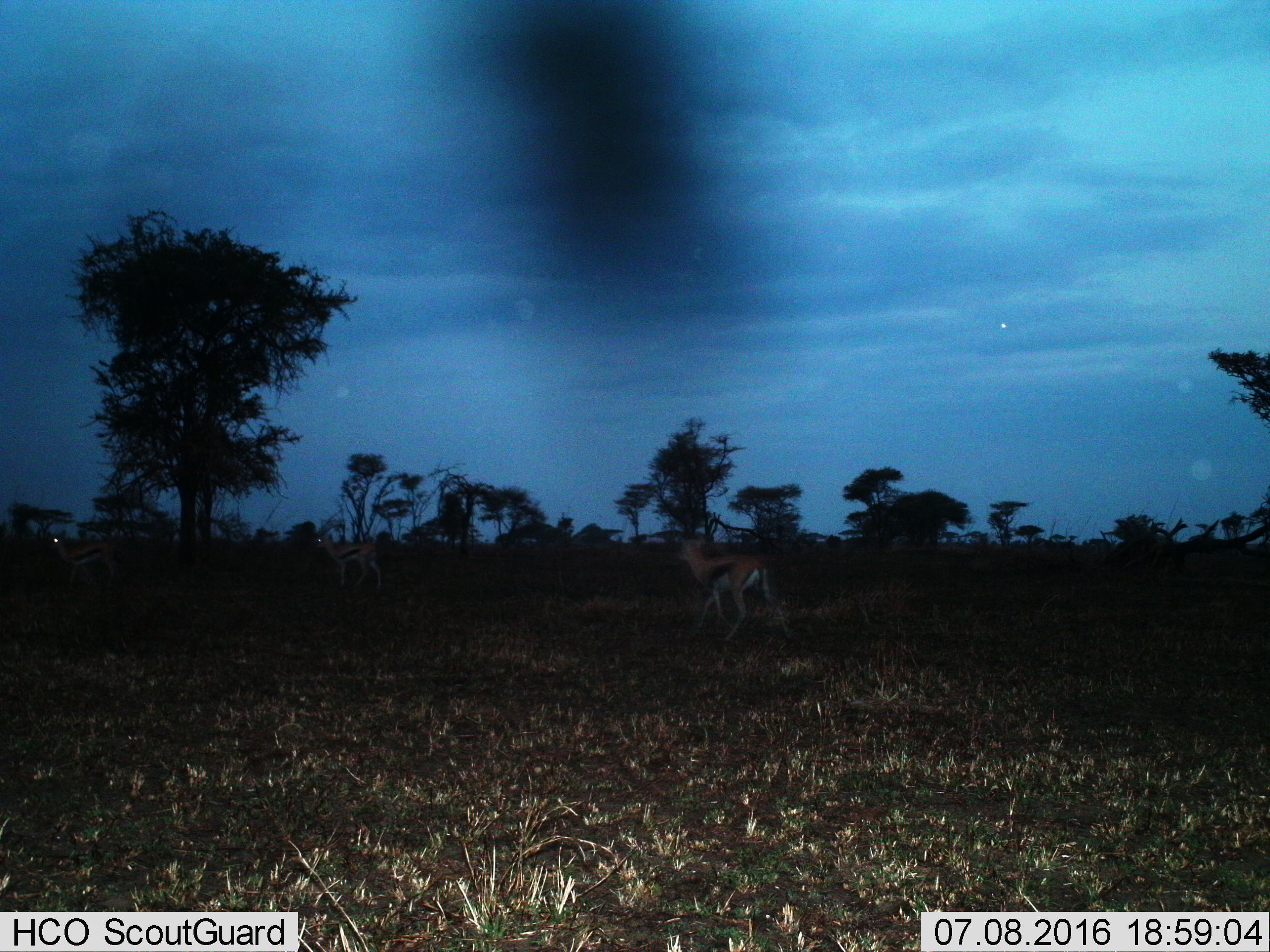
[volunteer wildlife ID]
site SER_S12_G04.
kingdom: Animalia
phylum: Chordata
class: Mammalia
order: Artiodactyla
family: Bovidae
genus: Eudorcas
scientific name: Eudorcas thomsonii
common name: thomson's gazelle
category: gazellethomsons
Gazellethomsons (thomson's gazelle) (Eudorcas thomsonii), count 1. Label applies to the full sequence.